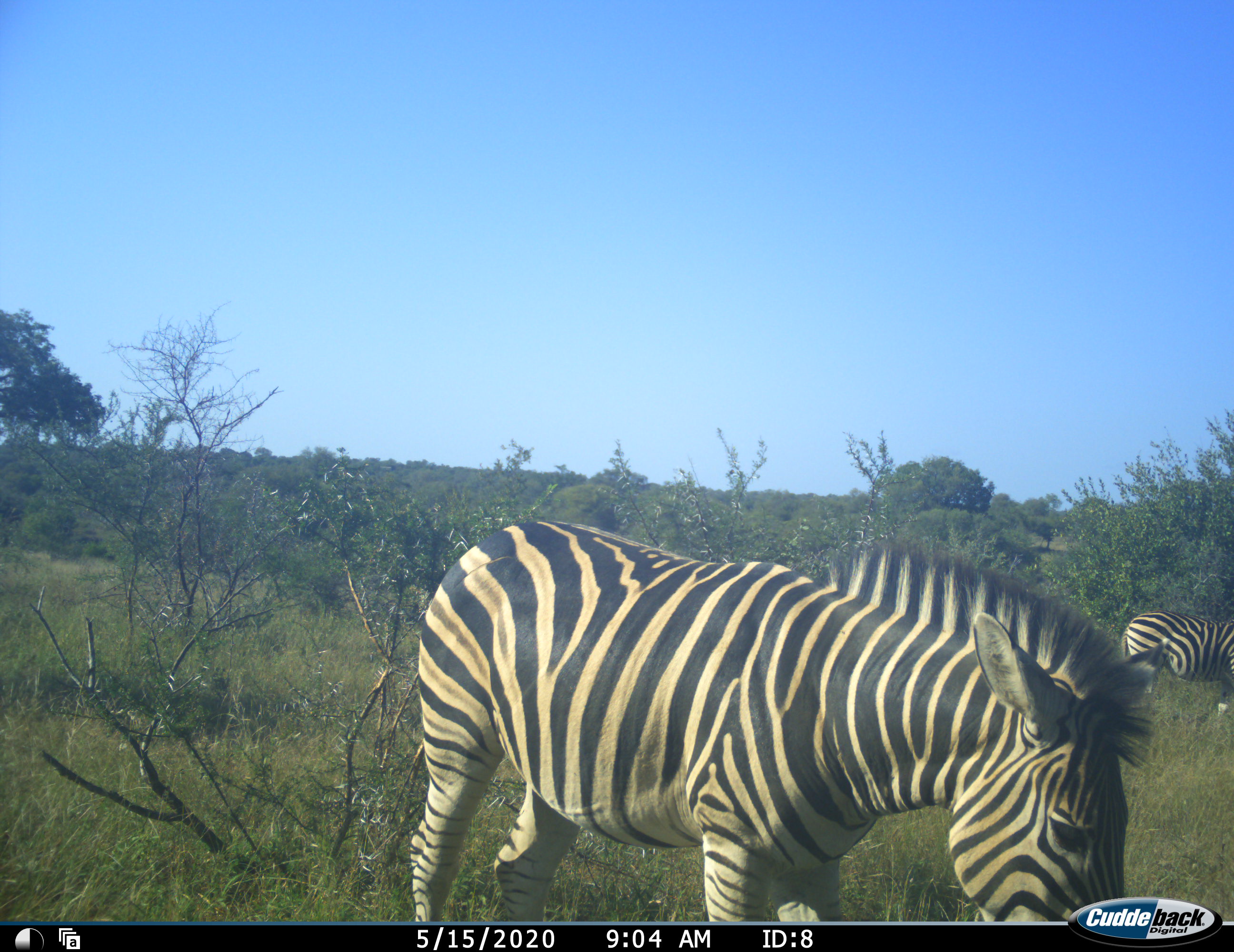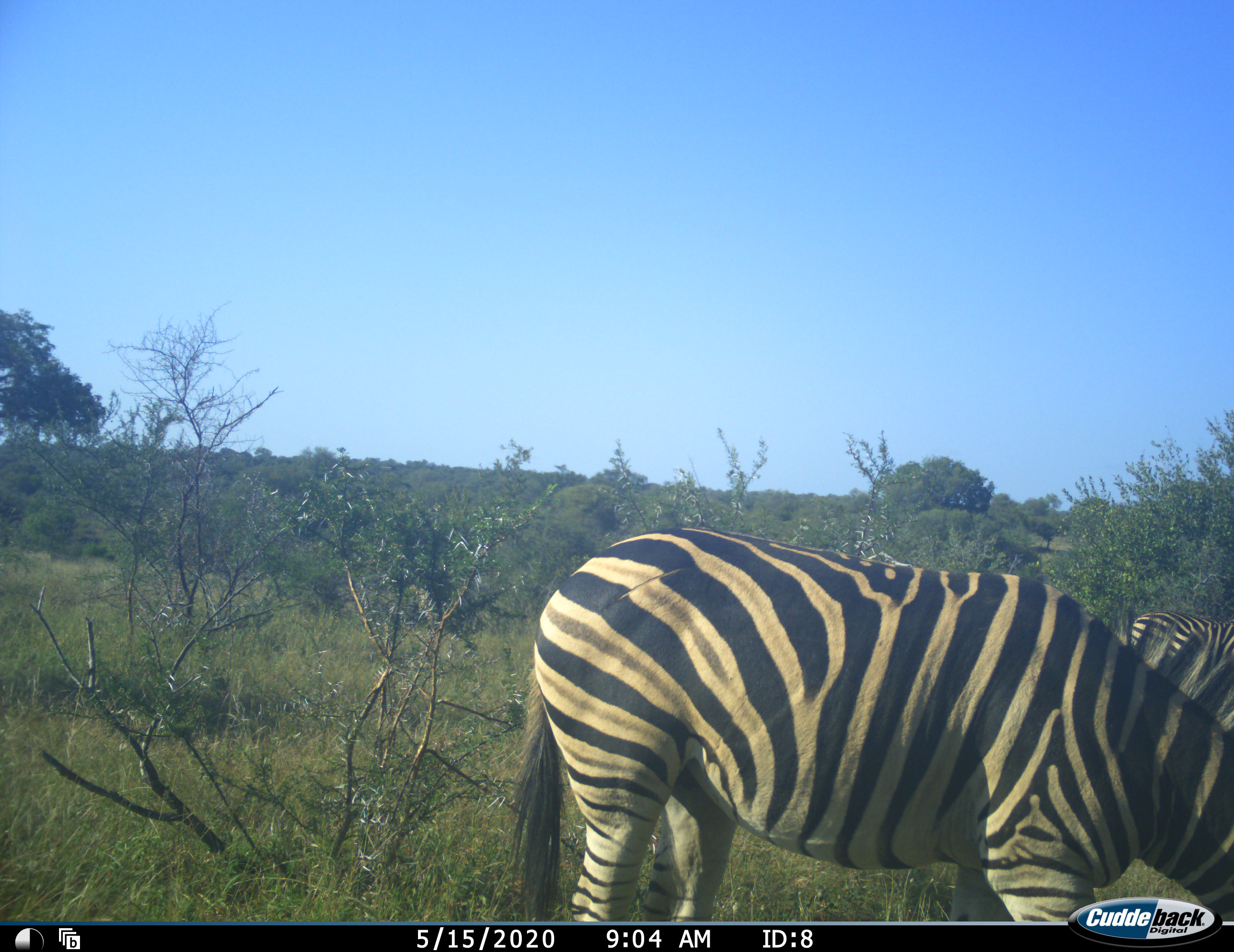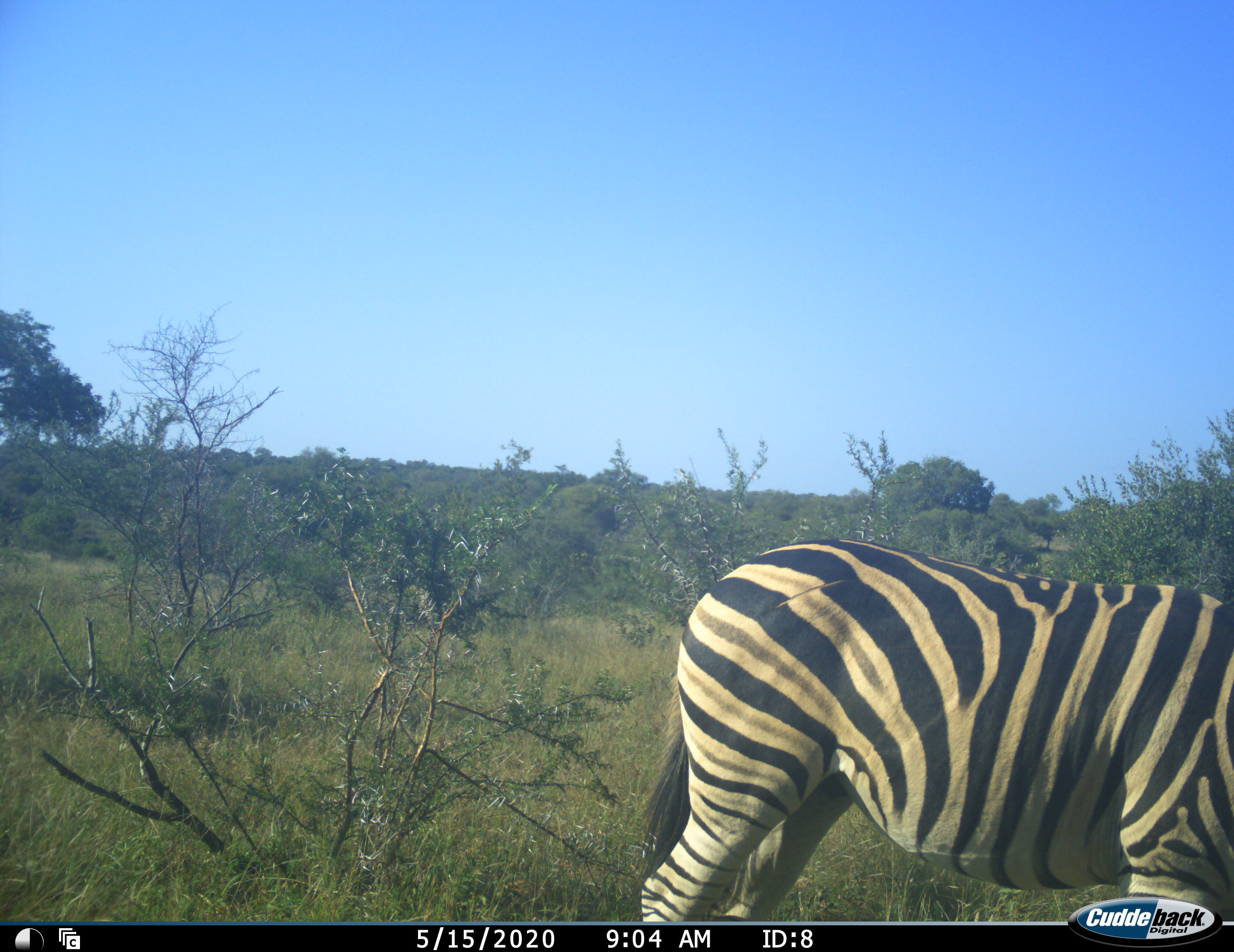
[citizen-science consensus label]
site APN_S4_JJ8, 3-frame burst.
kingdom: Animalia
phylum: Chordata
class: Mammalia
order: Perissodactyla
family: Equidae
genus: Equus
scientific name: Equus quagga burchellii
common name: burchell's zebra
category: zebraburchells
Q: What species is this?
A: Zebraburchells (burchell's zebra) (Equus quagga burchellii).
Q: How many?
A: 2.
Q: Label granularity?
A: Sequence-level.